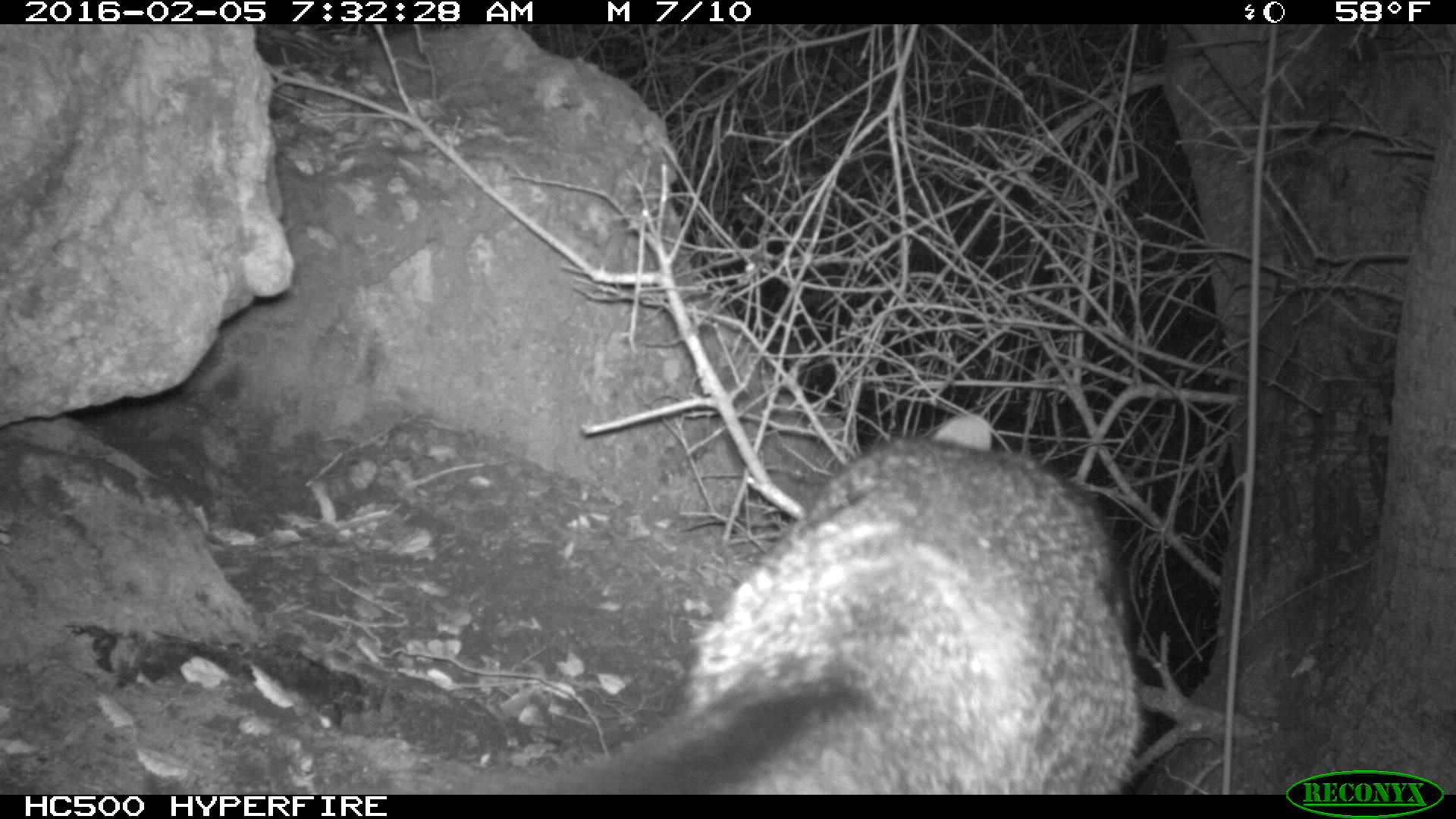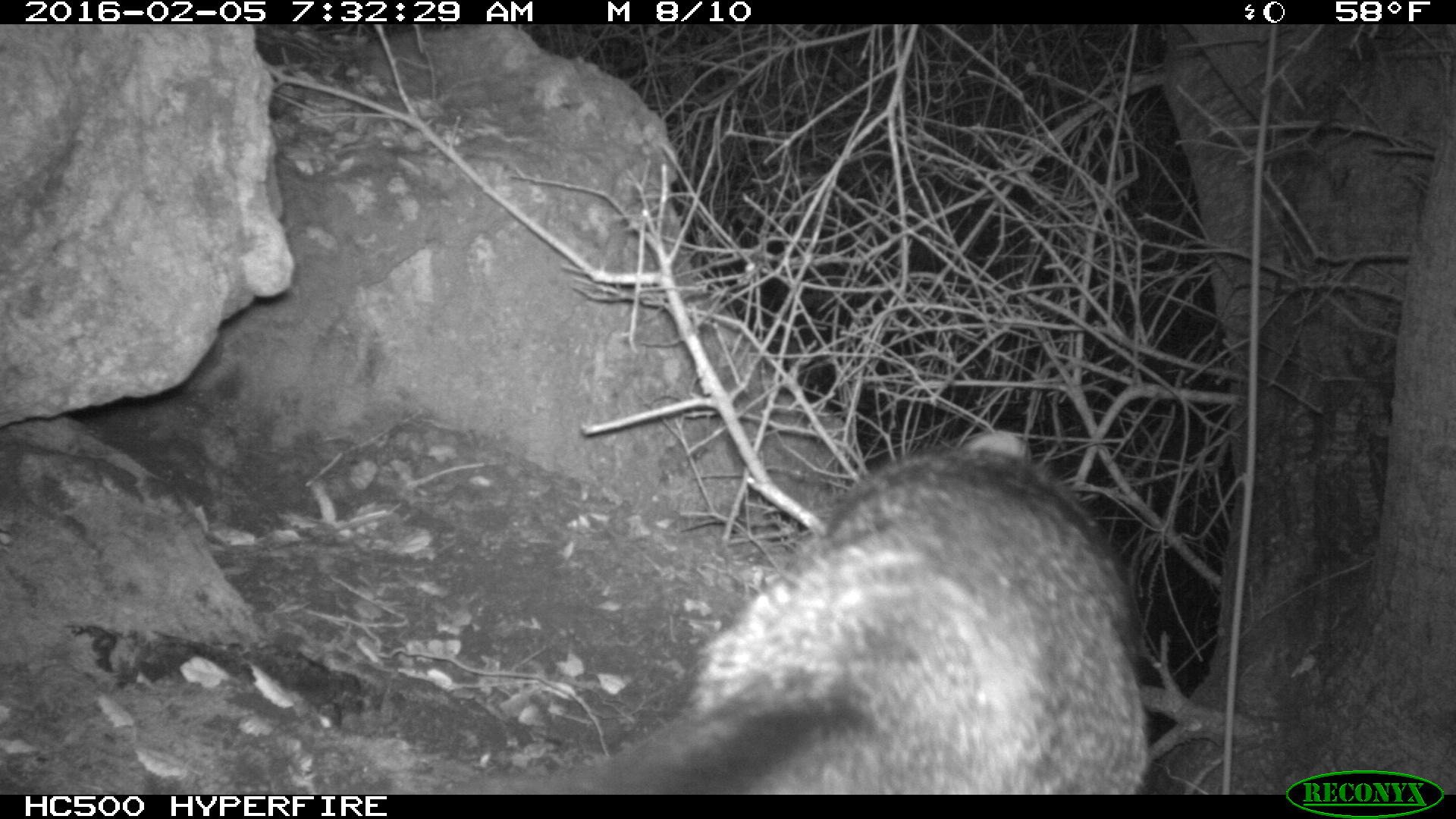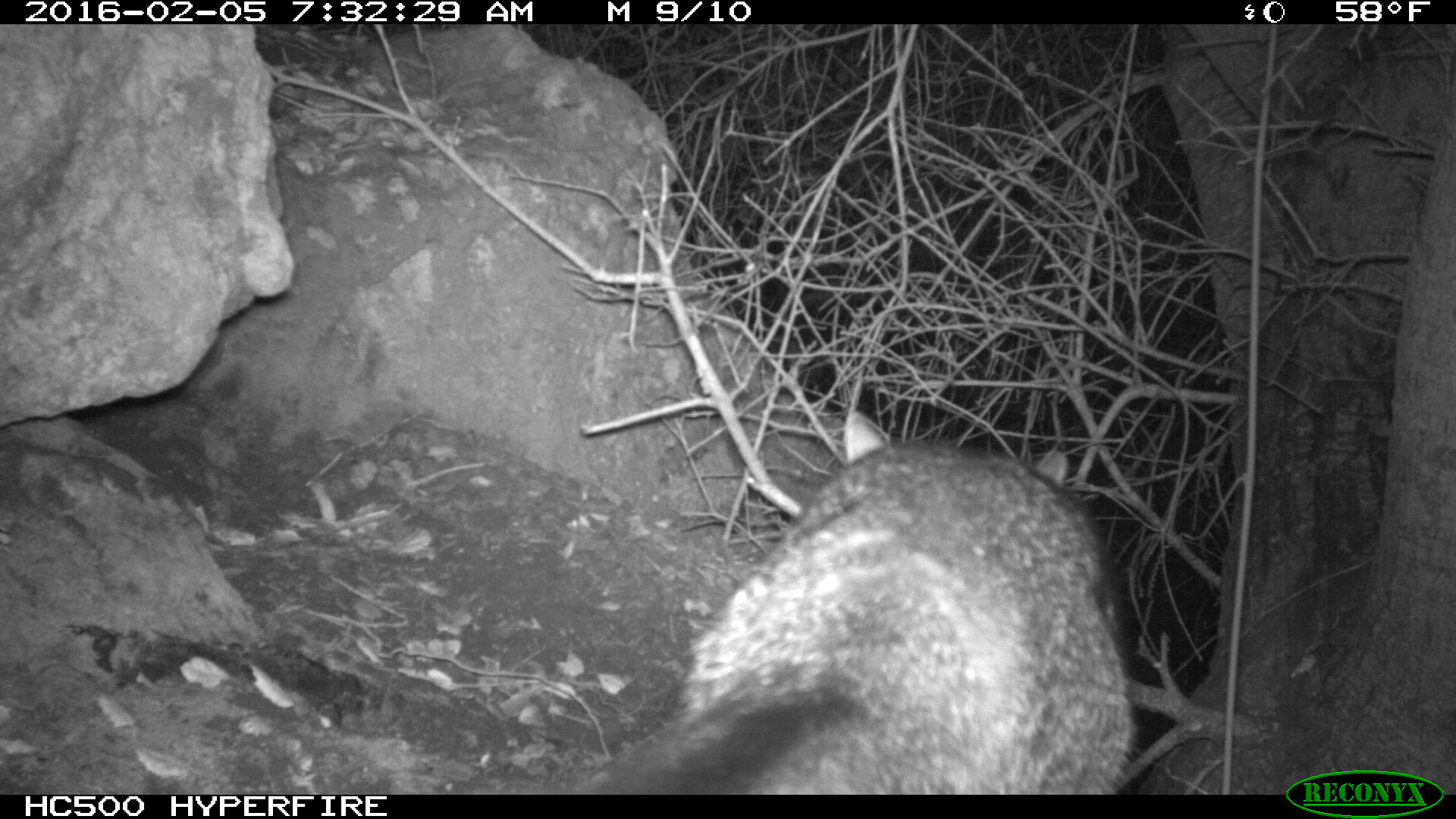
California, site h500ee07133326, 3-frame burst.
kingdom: Animalia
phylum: Chordata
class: Mammalia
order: Carnivora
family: Canidae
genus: Urocyon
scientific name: Urocyon littoralis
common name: island fox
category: fox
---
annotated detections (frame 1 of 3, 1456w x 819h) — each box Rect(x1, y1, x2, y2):
fox: Rect(472, 411, 1142, 792)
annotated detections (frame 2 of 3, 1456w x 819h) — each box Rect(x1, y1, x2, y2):
fox: Rect(468, 428, 1152, 792)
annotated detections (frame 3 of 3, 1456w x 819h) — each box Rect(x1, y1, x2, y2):
fox: Rect(575, 410, 1140, 794)